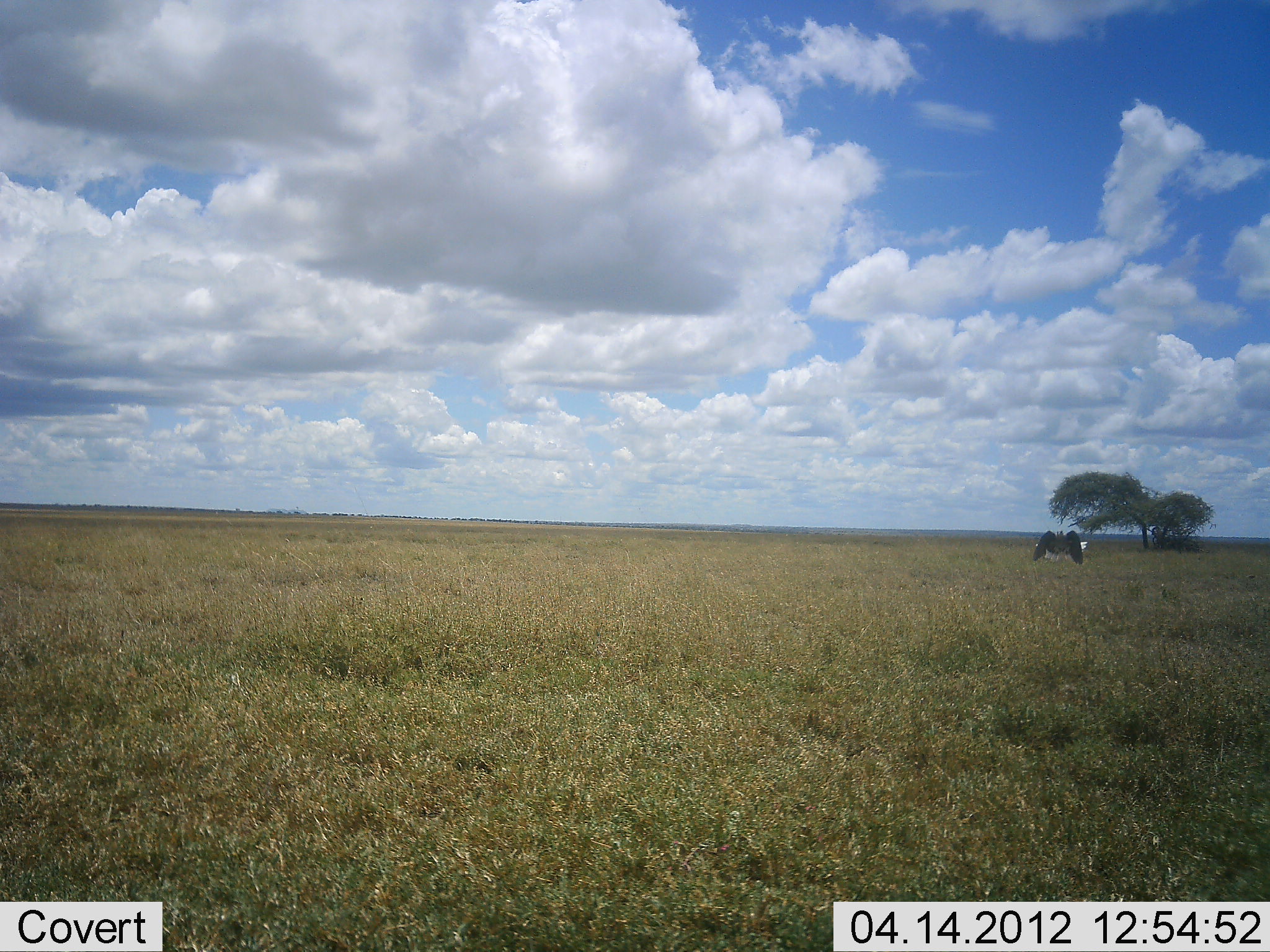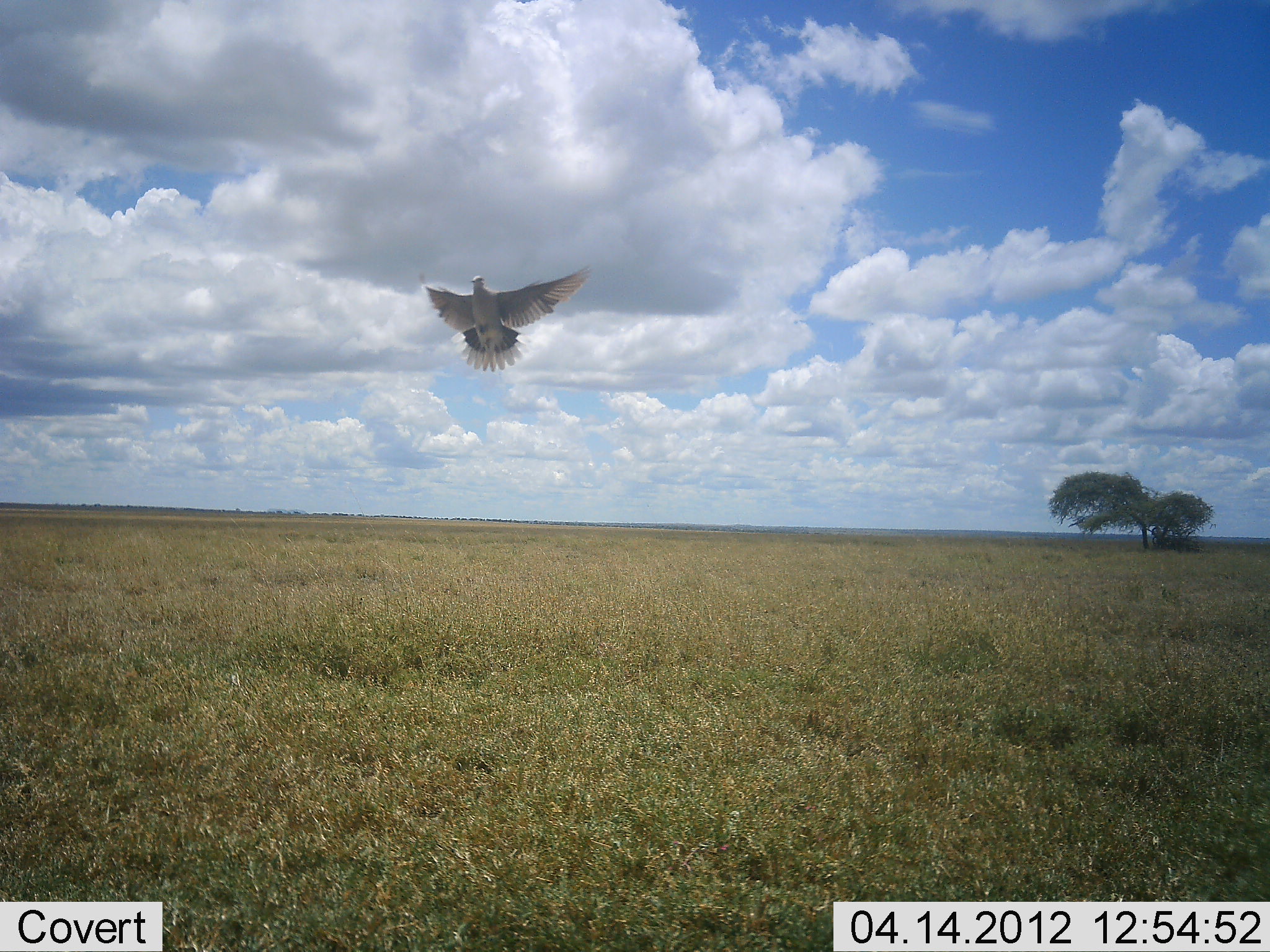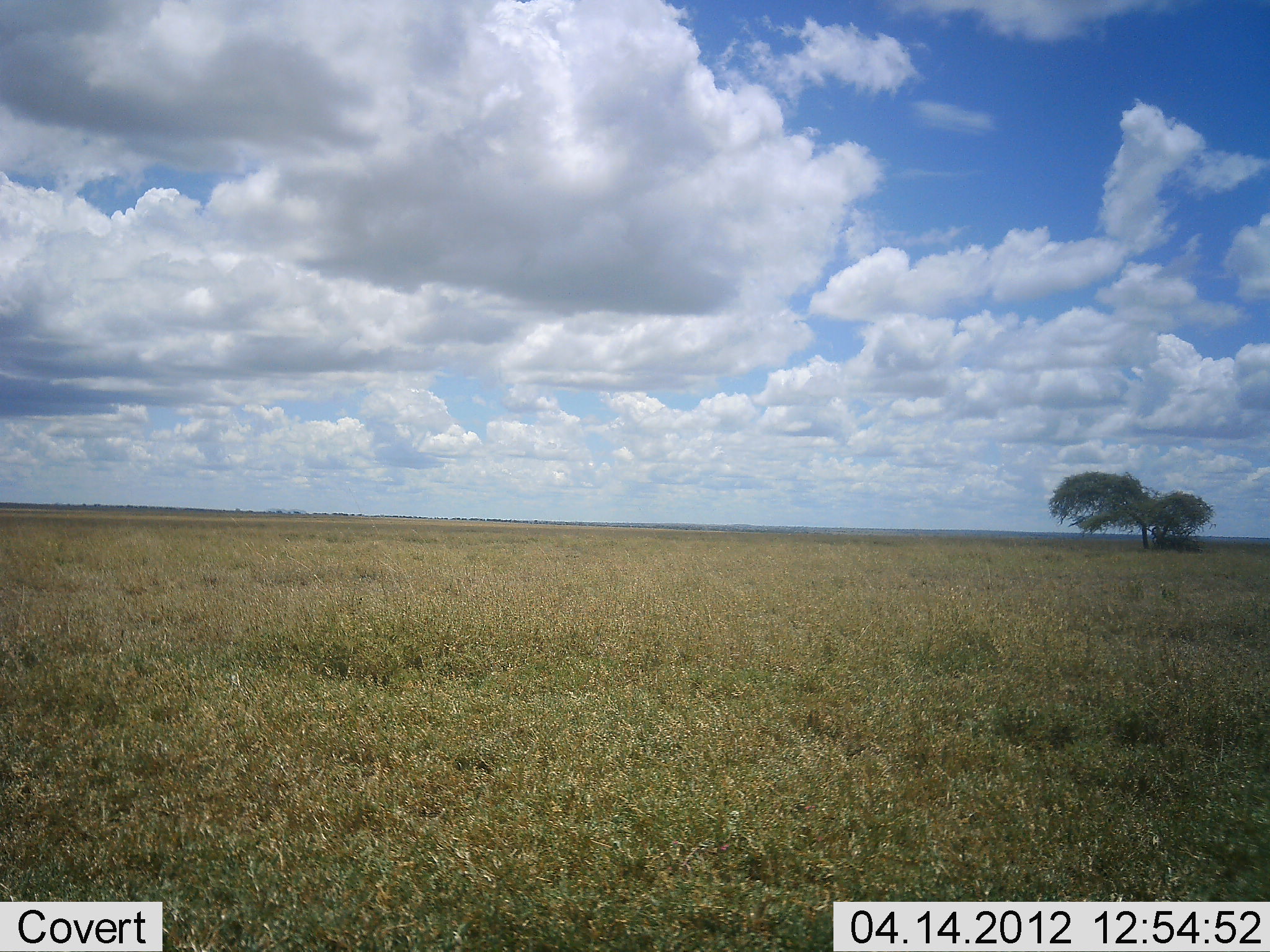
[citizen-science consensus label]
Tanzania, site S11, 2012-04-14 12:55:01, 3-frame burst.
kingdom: Animalia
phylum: Chordata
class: Aves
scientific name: Aves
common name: bird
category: otherbird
Otherbird (bird) (Aves), count 1. Behavior (volunteer vote fractions): standing 0%, resting 0%, moving 100%, interacting 0%. Young present (vote fraction): 0%. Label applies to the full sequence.